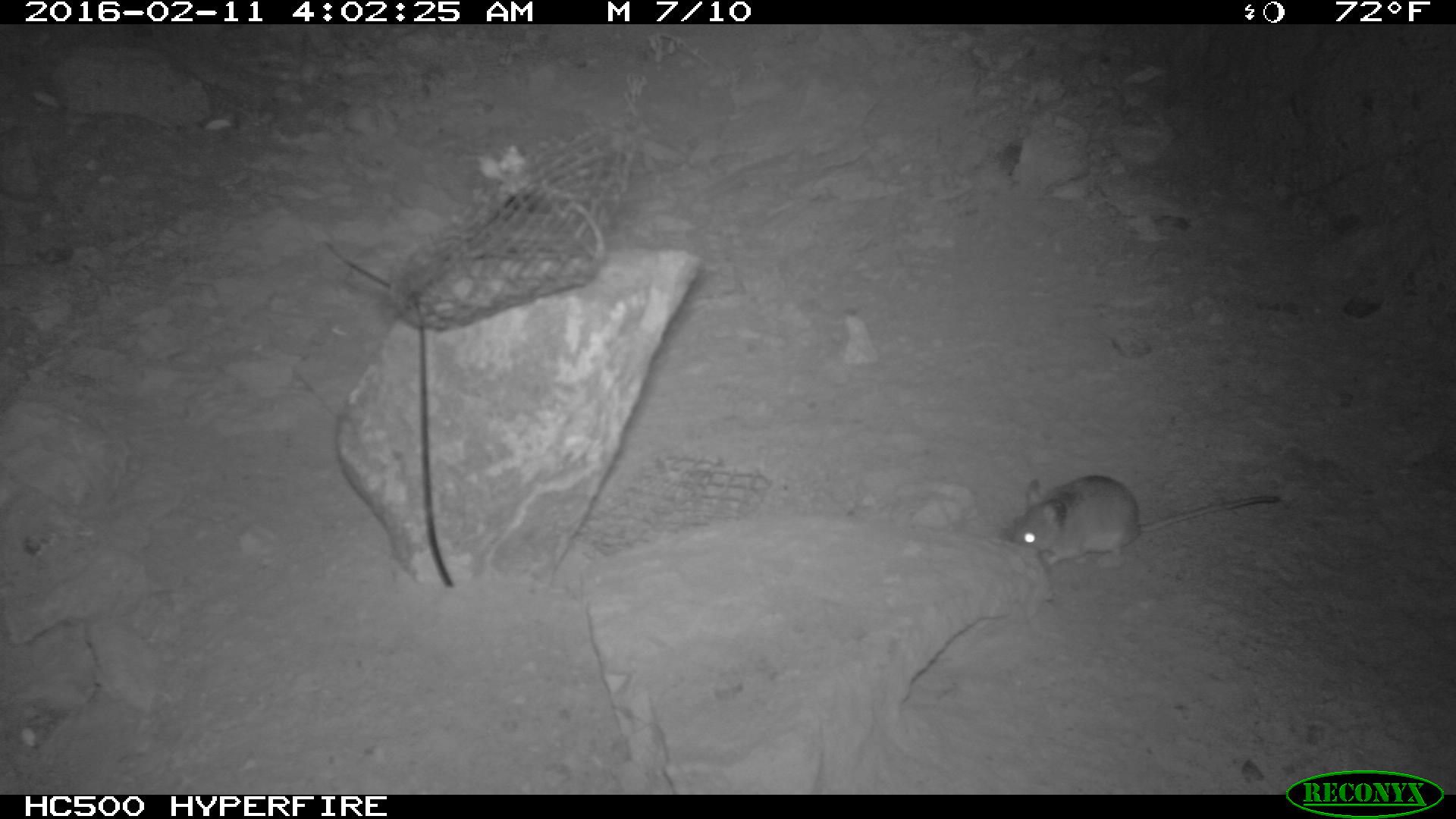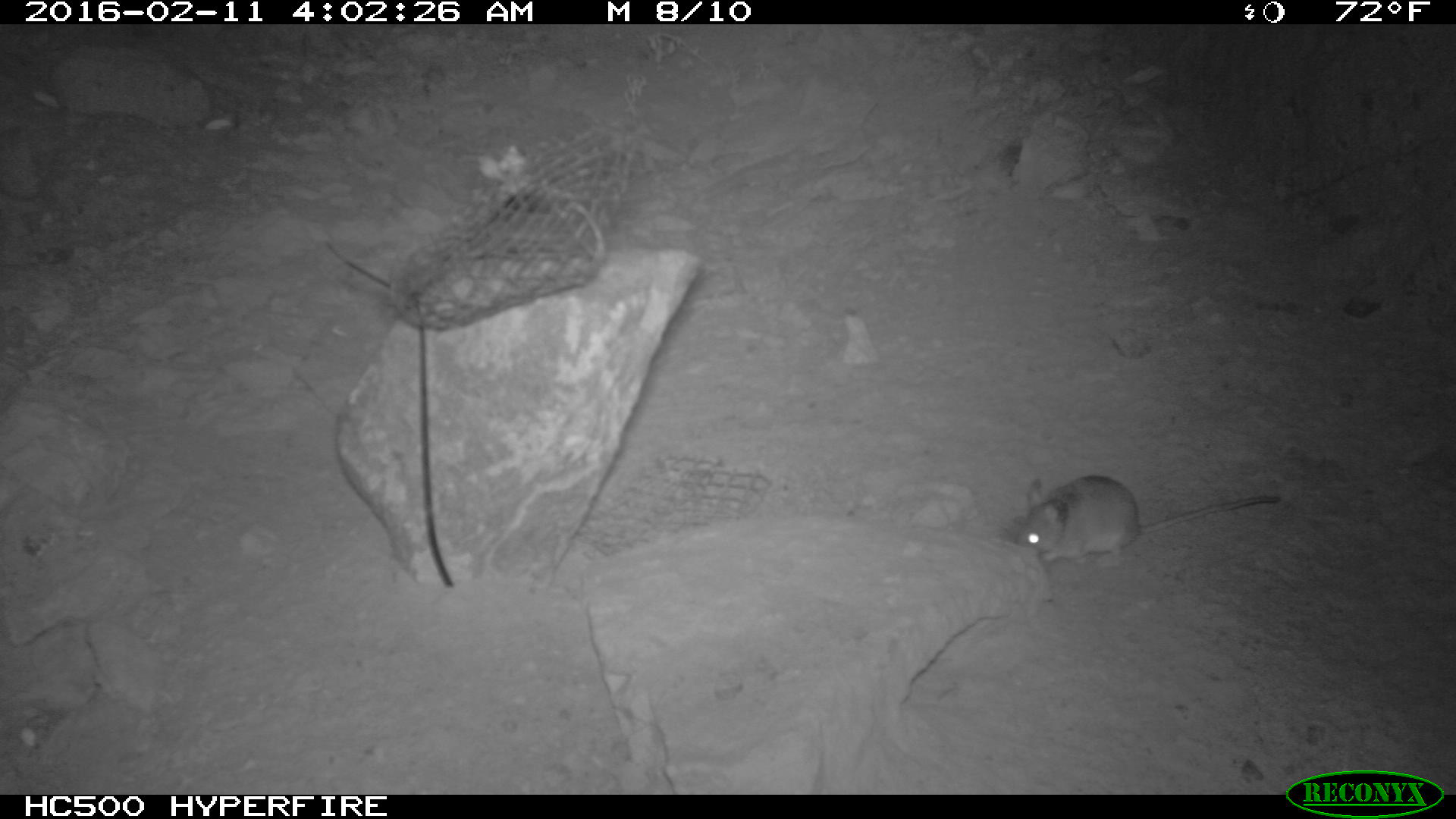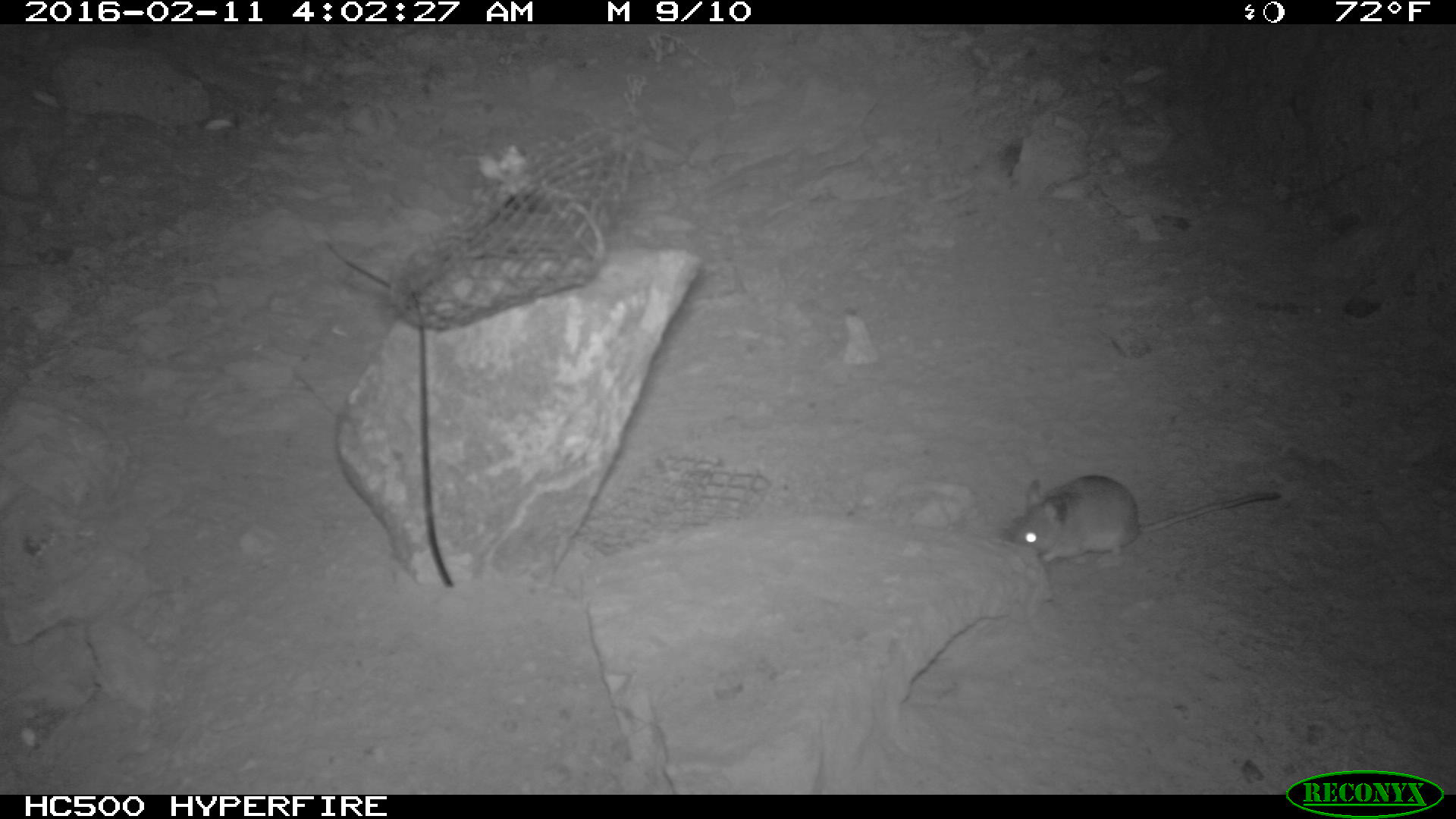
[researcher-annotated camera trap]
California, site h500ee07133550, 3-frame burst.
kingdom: Animalia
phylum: Chordata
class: Mammalia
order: Rodentia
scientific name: Rodentia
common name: rodent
Rodent (Rodentia).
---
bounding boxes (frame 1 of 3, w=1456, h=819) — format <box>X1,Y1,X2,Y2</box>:
rodent: <box>1007,475,1280,569</box>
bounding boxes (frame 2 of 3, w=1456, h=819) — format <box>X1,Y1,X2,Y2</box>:
rodent: <box>1015,466,1282,566</box>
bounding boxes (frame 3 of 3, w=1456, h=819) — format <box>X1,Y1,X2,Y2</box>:
rodent: <box>1012,474,1282,571</box>